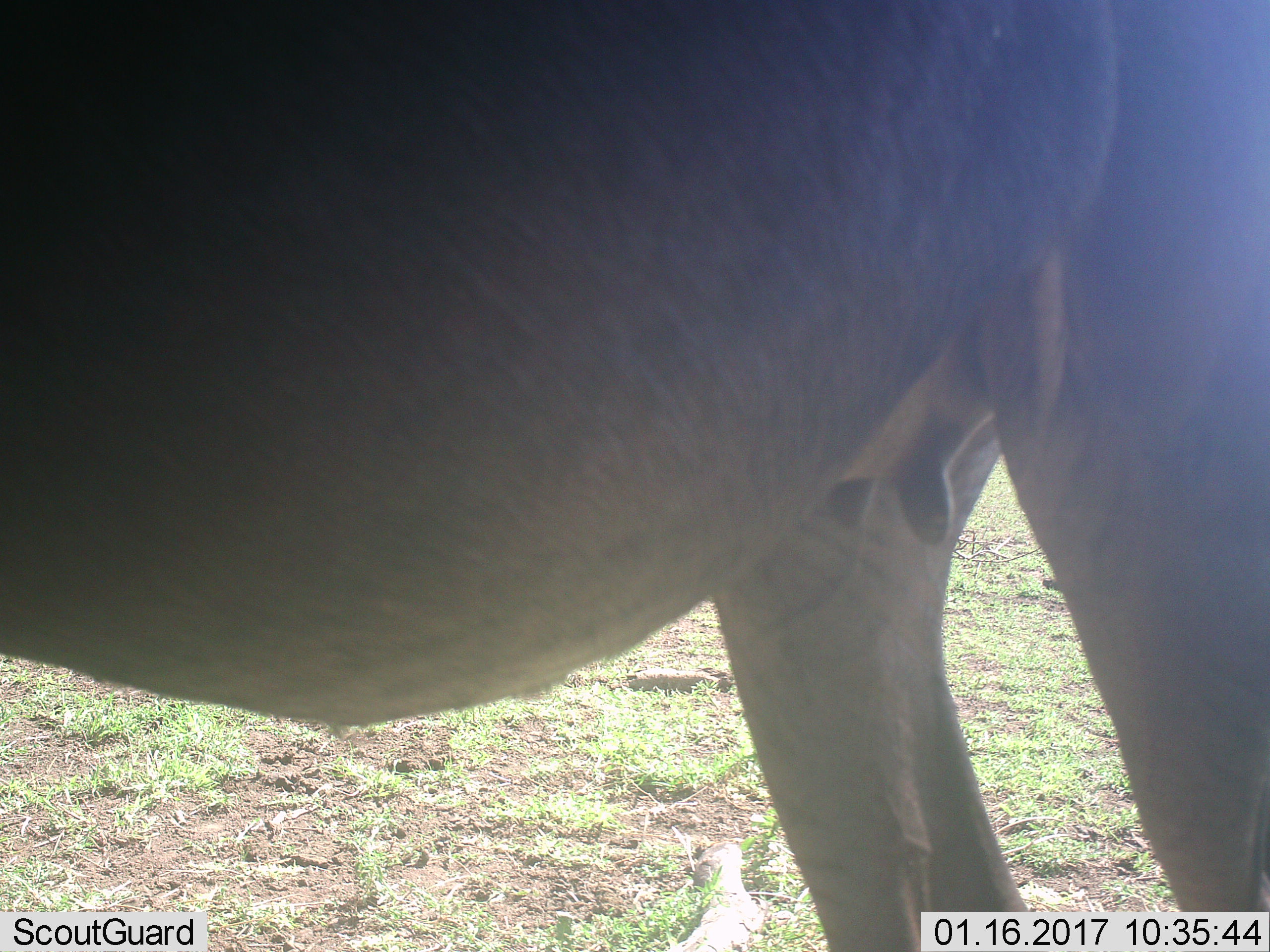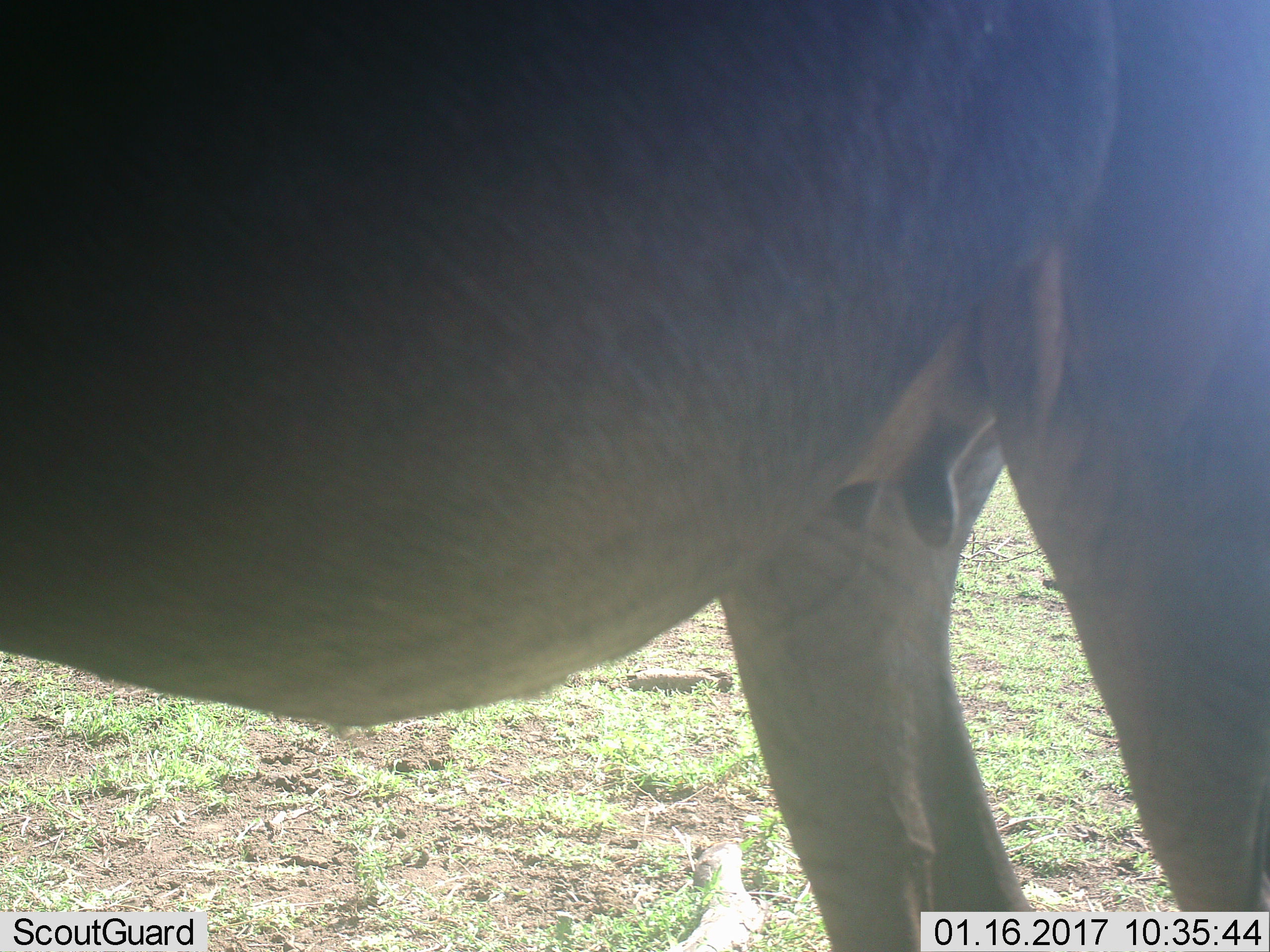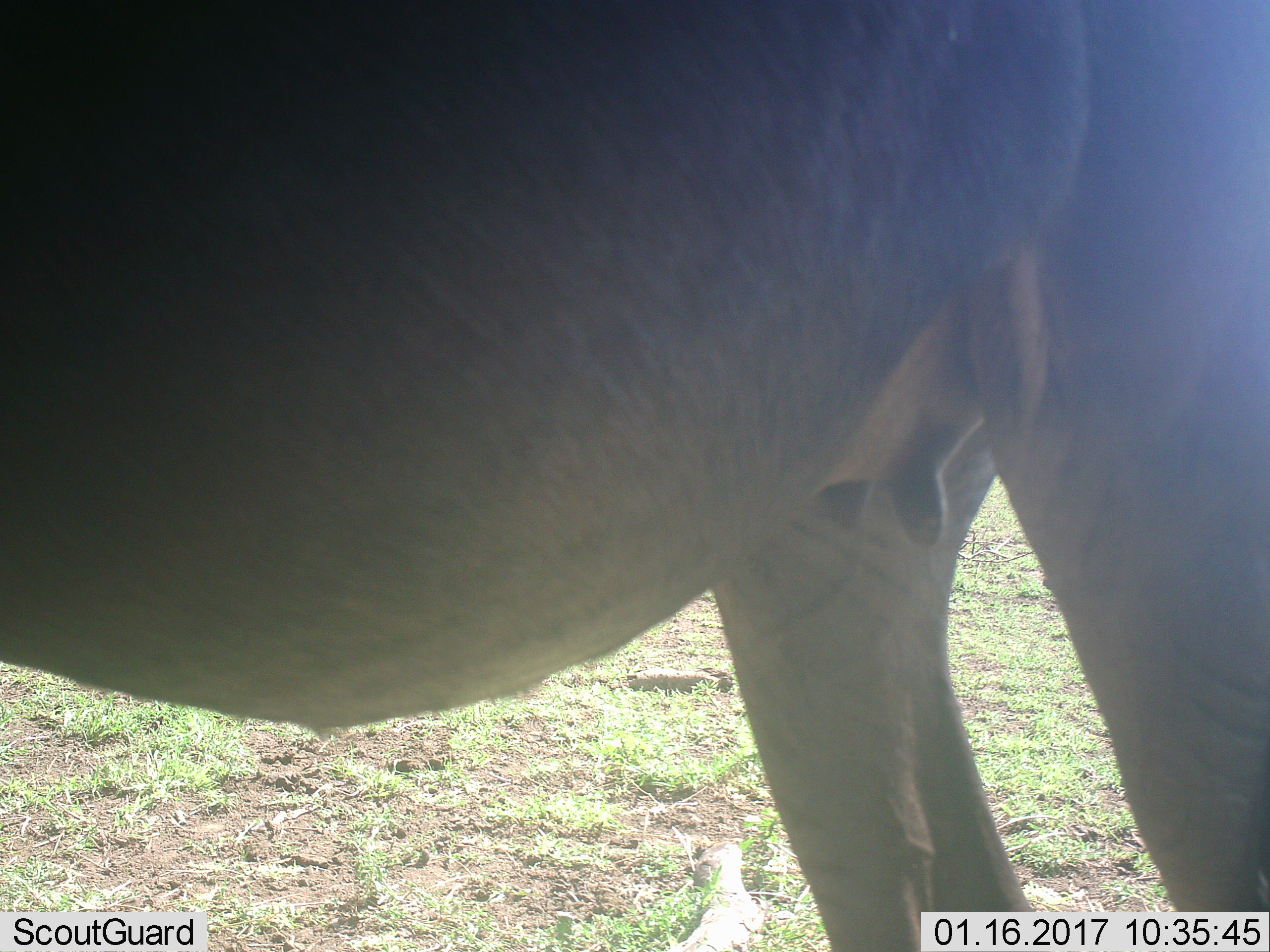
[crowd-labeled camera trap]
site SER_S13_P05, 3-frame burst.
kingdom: Animalia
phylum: Chordata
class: Mammalia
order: Artiodactyla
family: Bovidae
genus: Connochaetes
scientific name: Connochaetes taurinus taurinus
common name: blue wildebeest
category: wildebeestblue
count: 1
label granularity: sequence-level